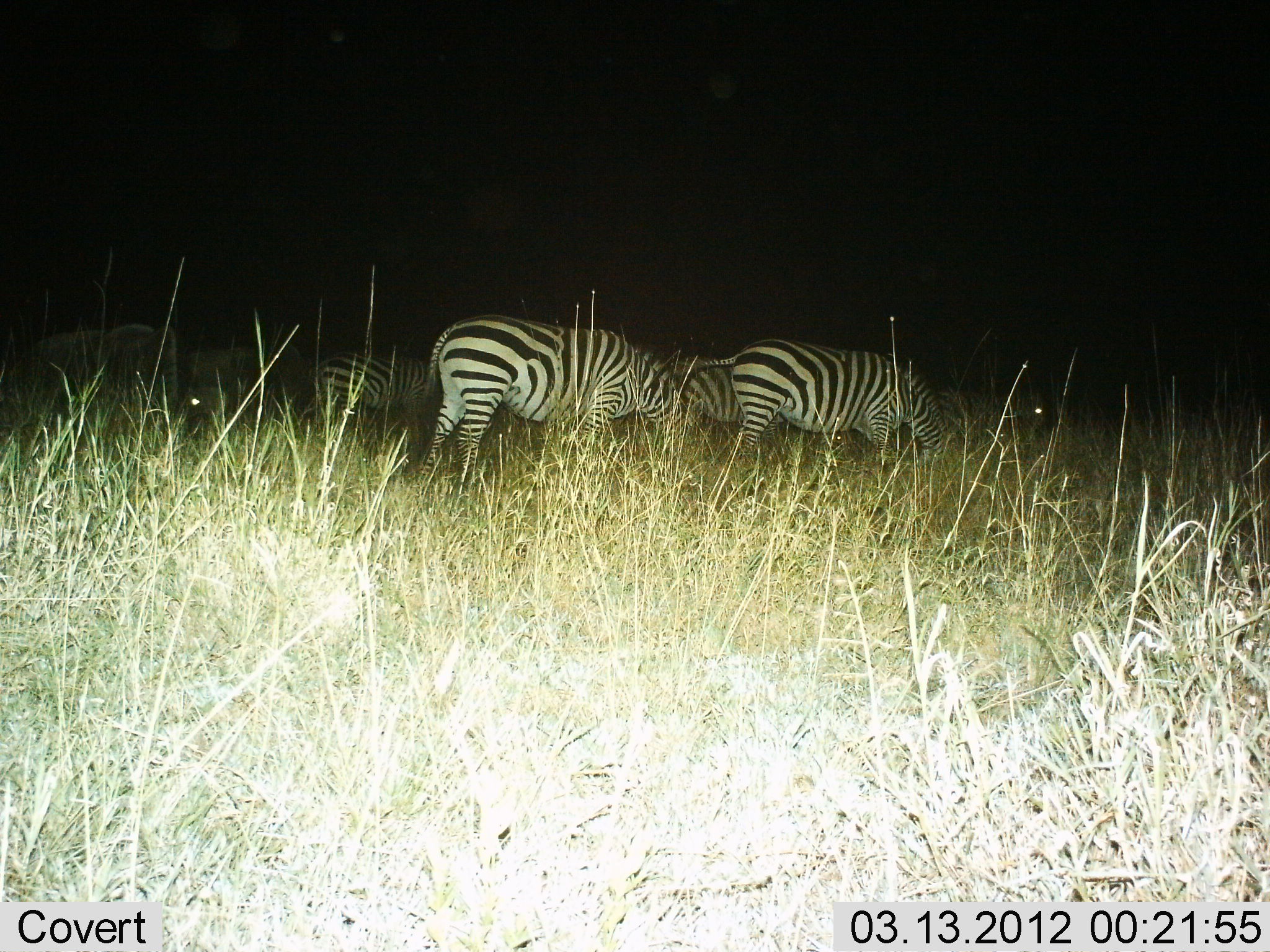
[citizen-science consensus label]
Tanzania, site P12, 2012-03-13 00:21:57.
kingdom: Animalia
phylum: Chordata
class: Mammalia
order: Perissodactyla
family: Equidae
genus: Equus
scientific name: Equus quagga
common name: plains zebra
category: zebra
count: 4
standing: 28%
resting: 0%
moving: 0%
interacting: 0%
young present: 0%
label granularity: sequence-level